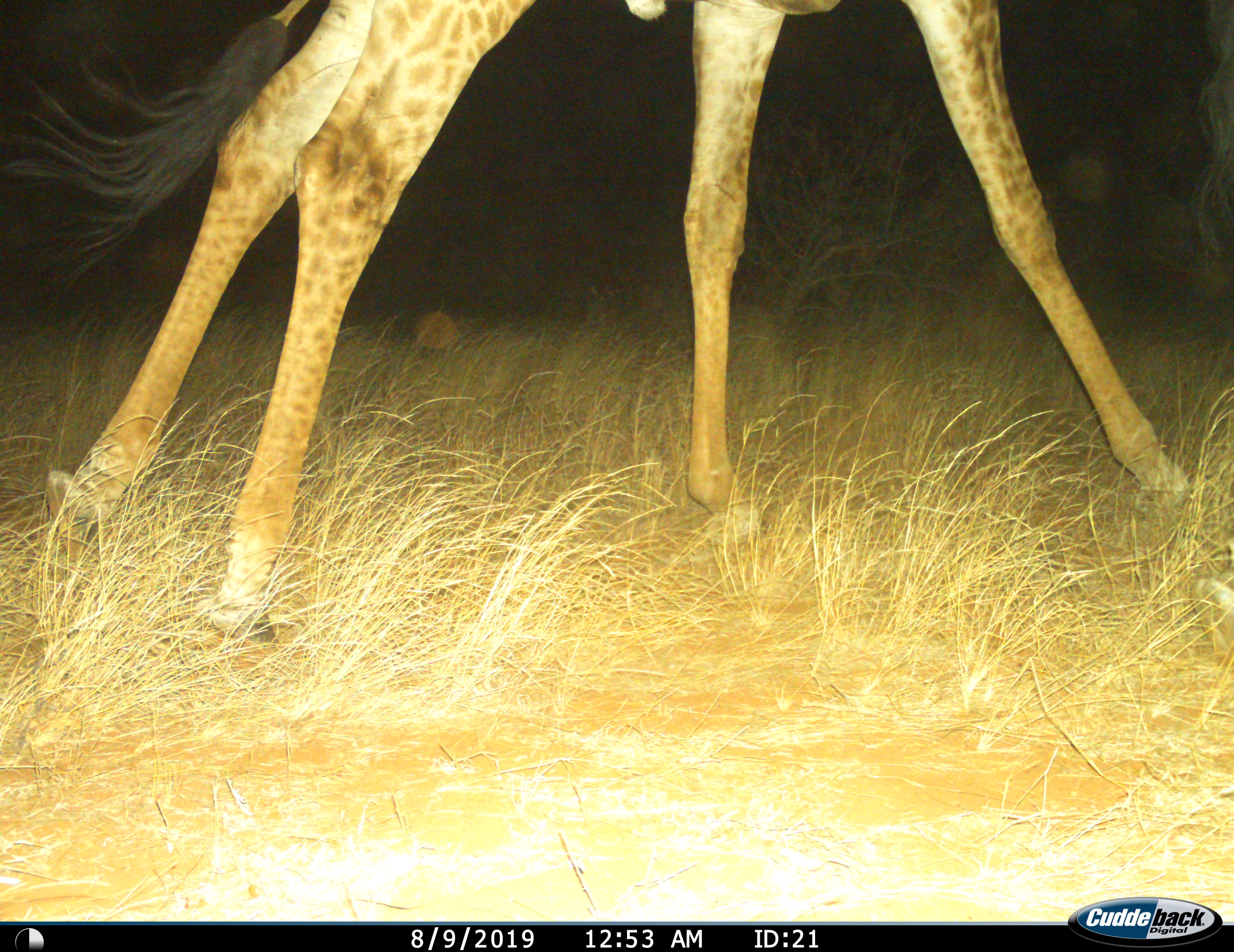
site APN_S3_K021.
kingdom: Animalia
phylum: Chordata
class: Mammalia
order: Artiodactyla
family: Giraffidae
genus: Giraffa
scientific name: Giraffa camelopardalis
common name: giraffe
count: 1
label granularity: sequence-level